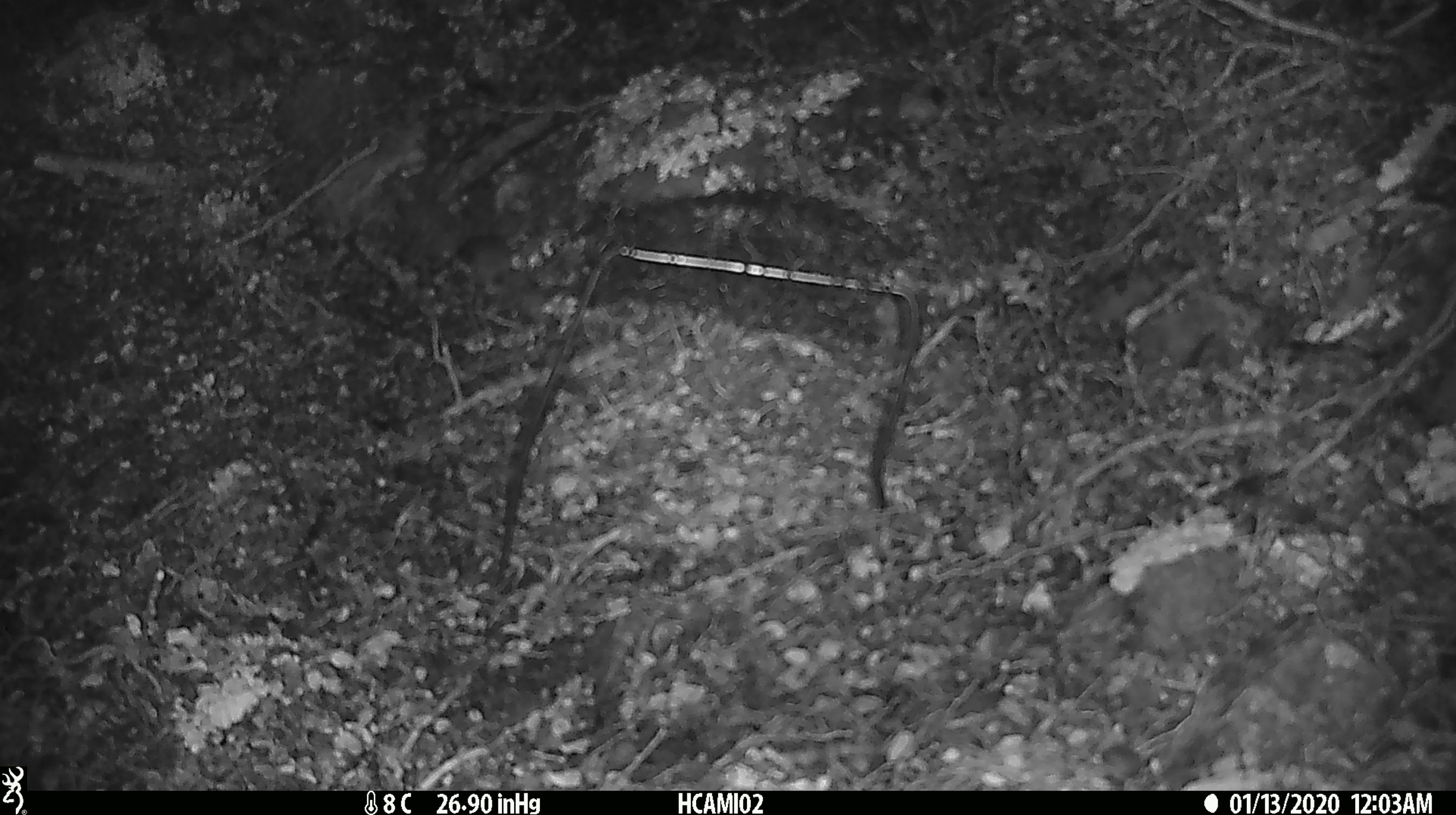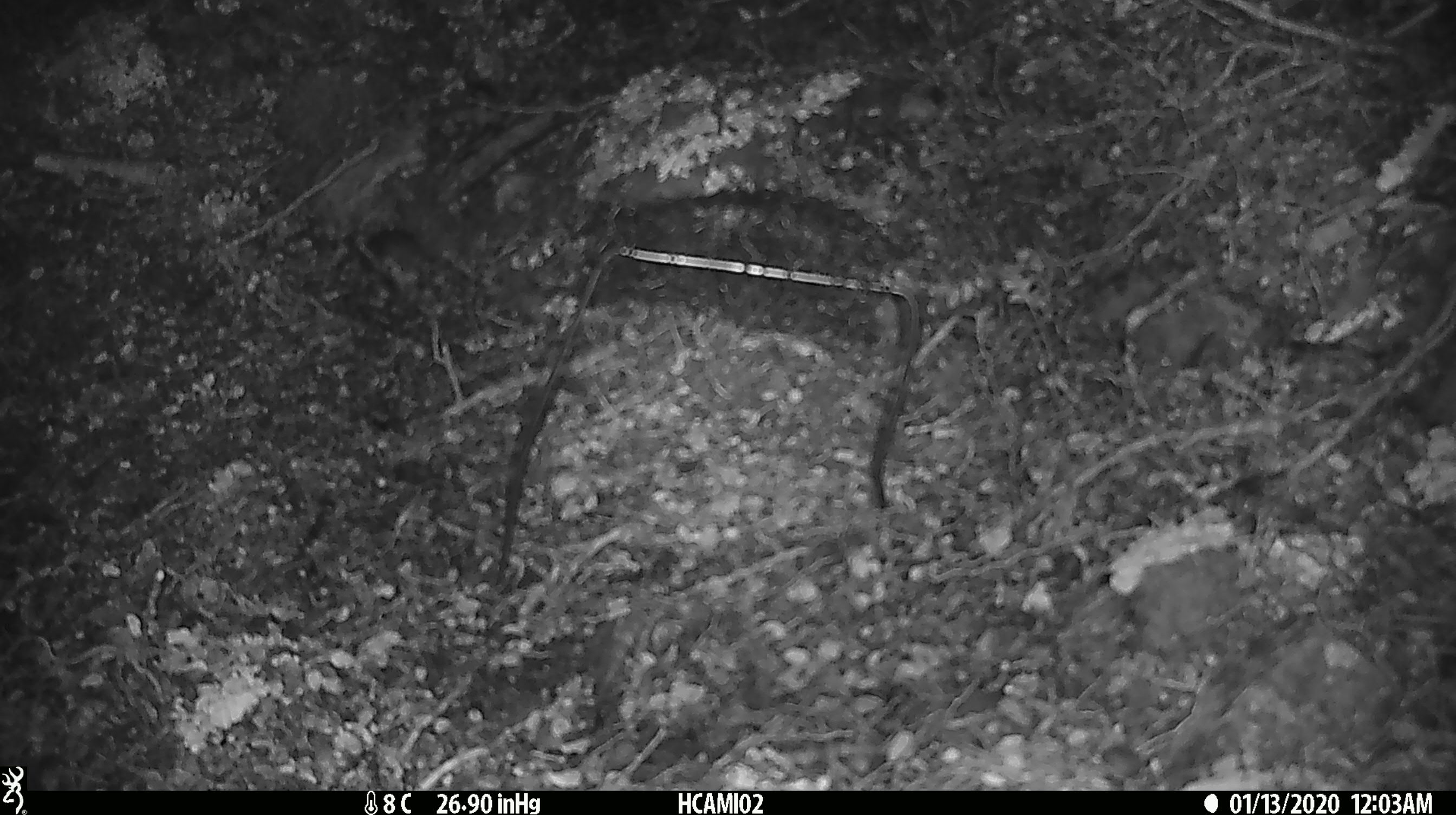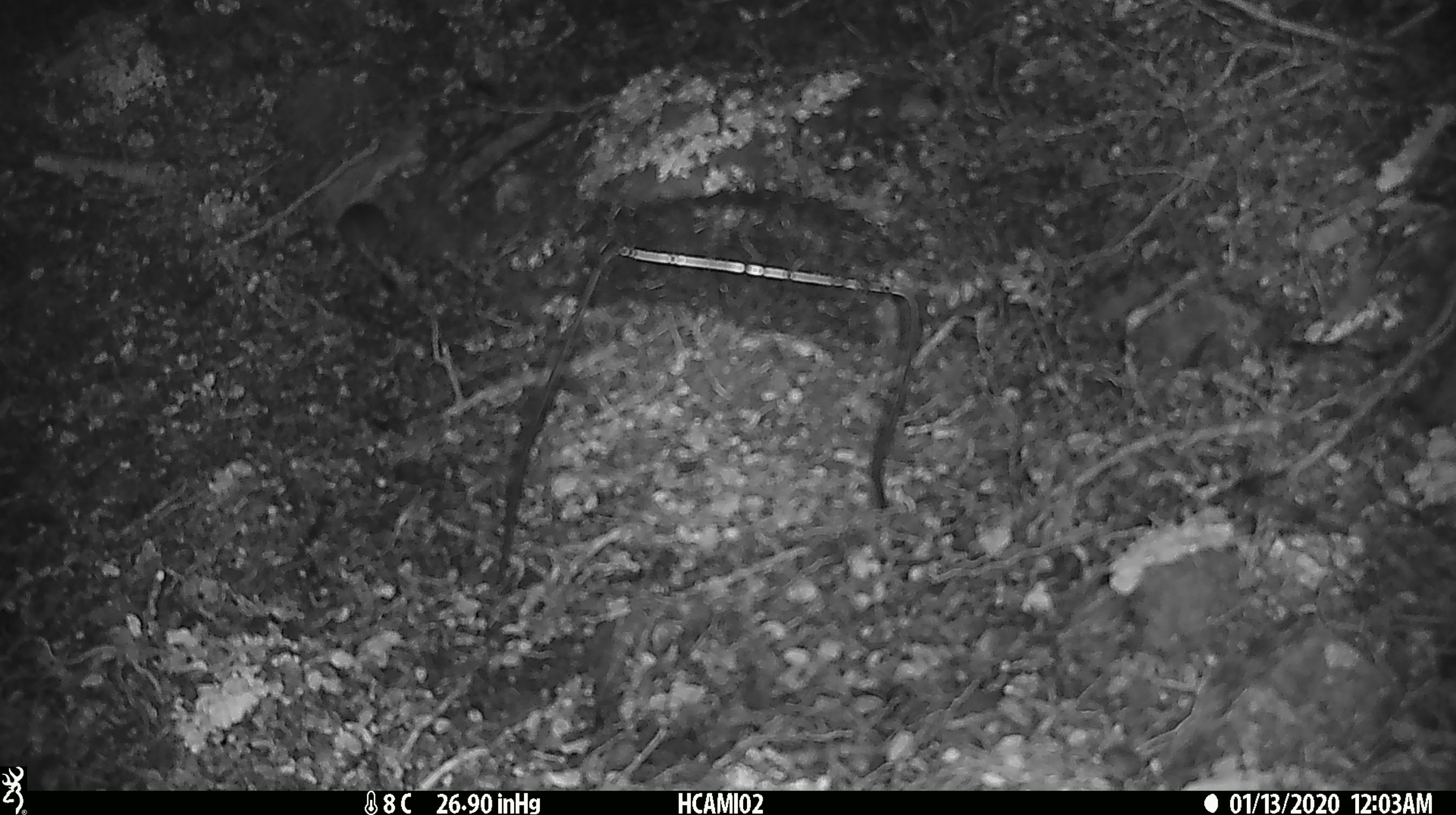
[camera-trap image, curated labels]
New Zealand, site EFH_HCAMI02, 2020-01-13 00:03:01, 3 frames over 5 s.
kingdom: Animalia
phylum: Chordata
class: Mammalia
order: Rodentia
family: Muridae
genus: Mus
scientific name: Mus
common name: mouse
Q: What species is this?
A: Mouse (Mus).